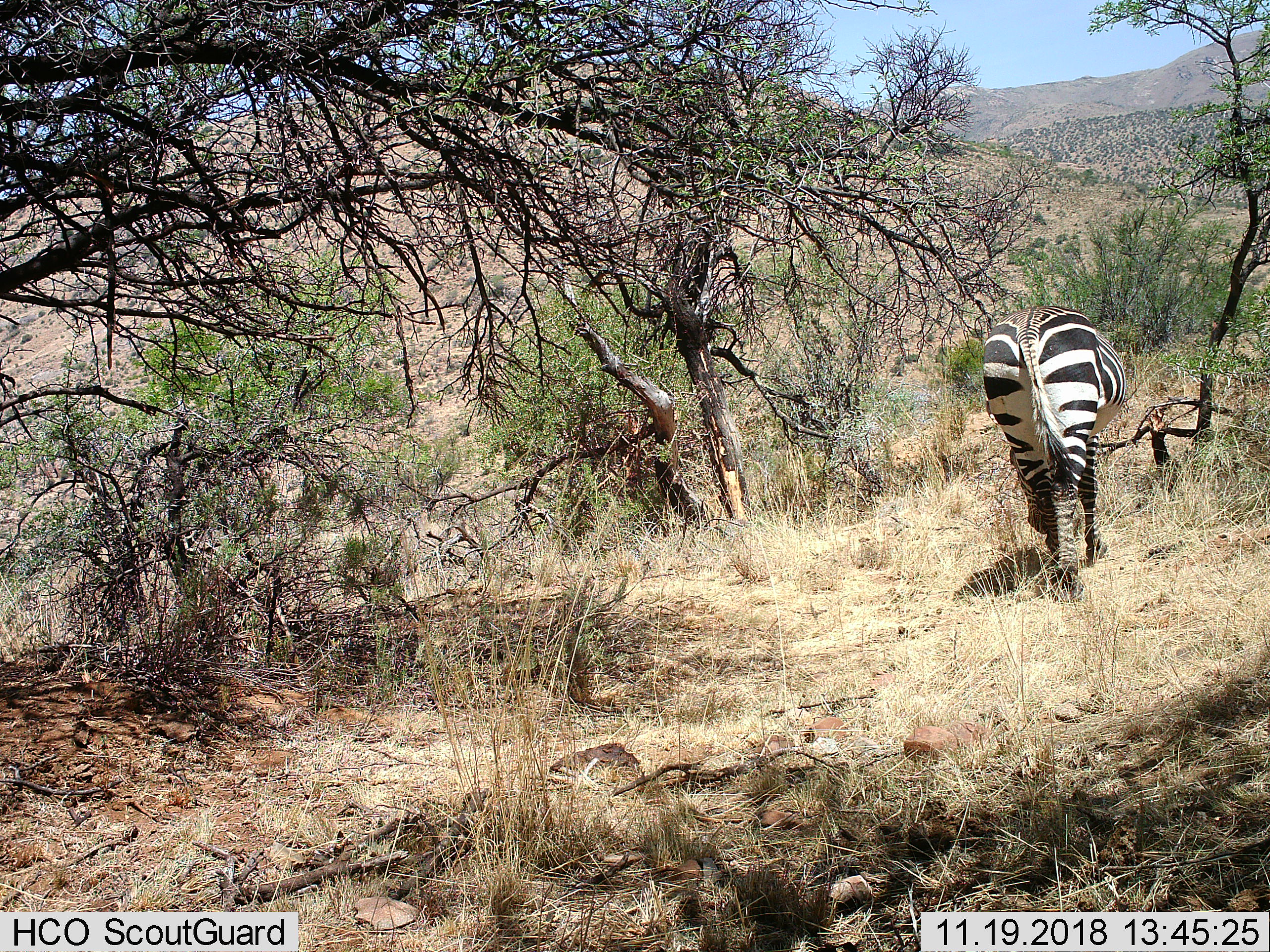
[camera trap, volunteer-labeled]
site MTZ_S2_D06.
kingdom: Animalia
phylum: Chordata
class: Mammalia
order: Perissodactyla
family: Equidae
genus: Equus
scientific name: Equus zebra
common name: mountain zebra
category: zebramountain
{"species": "zebramountain (mountain zebra) (Equus zebra)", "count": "1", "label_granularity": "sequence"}